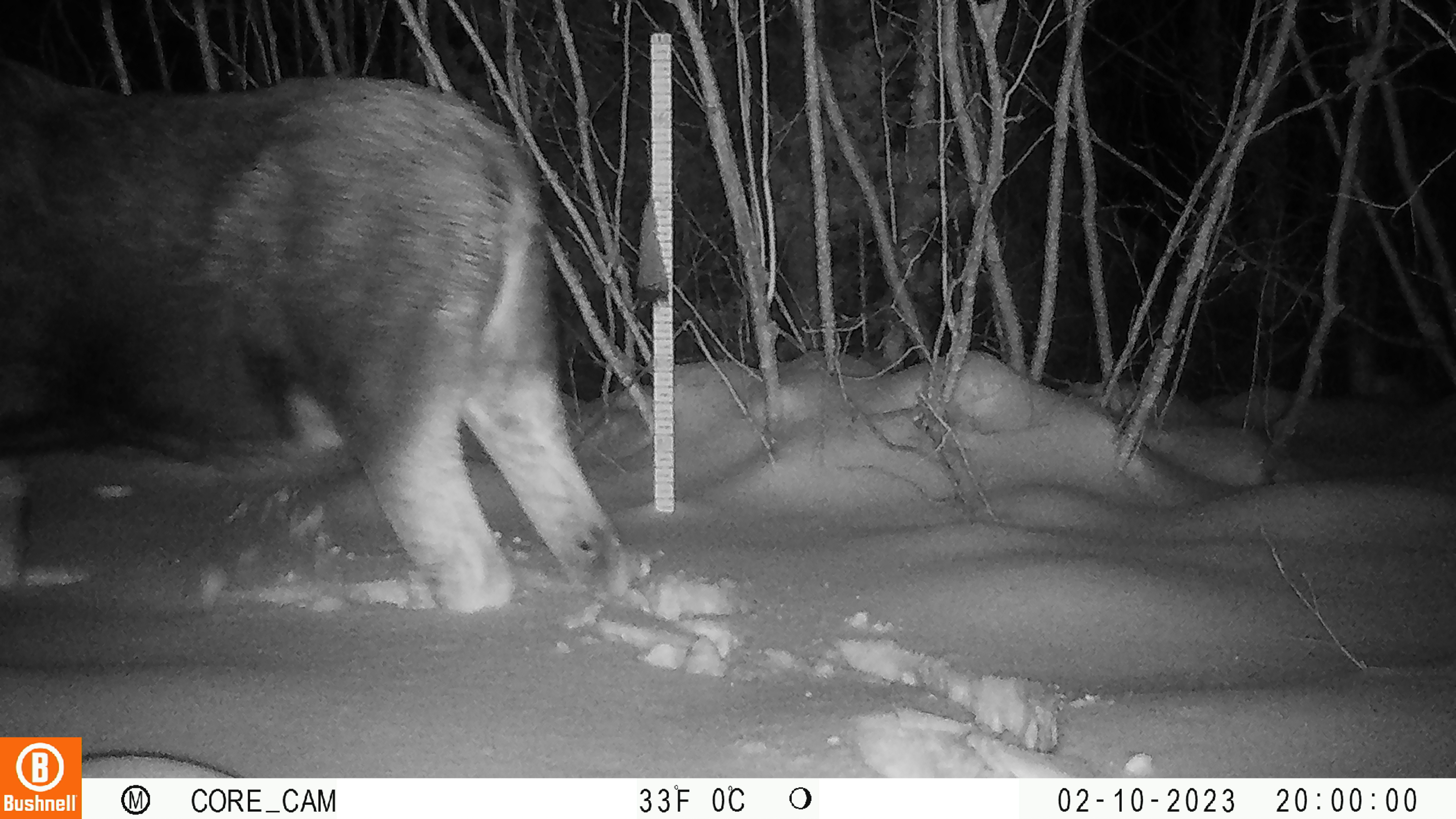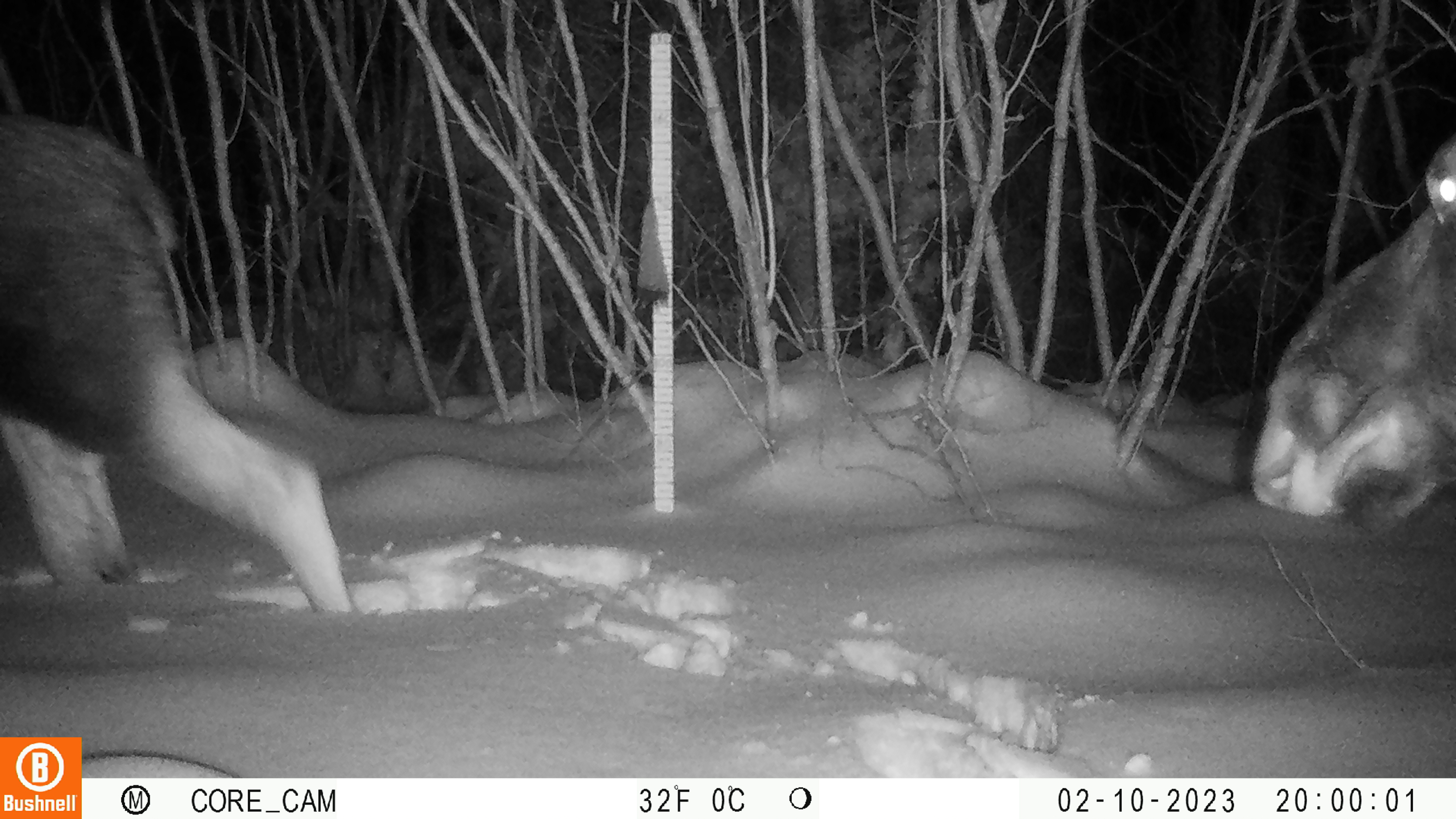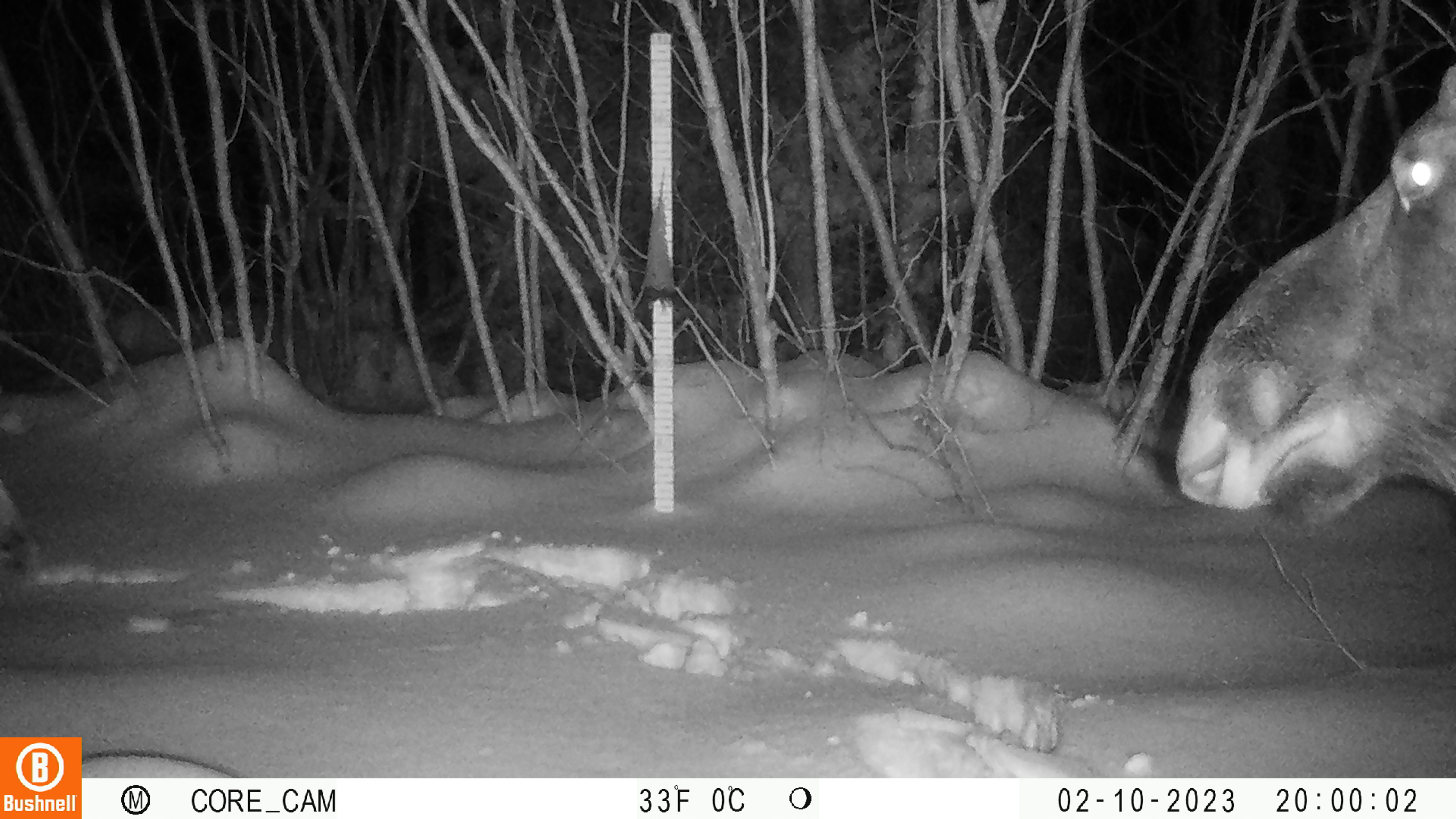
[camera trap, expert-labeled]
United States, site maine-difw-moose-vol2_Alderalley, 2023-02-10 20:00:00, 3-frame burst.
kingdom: Animalia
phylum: Chordata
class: Mammalia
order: Artiodactyla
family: Cervidae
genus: Alces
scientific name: Alces alces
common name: moose